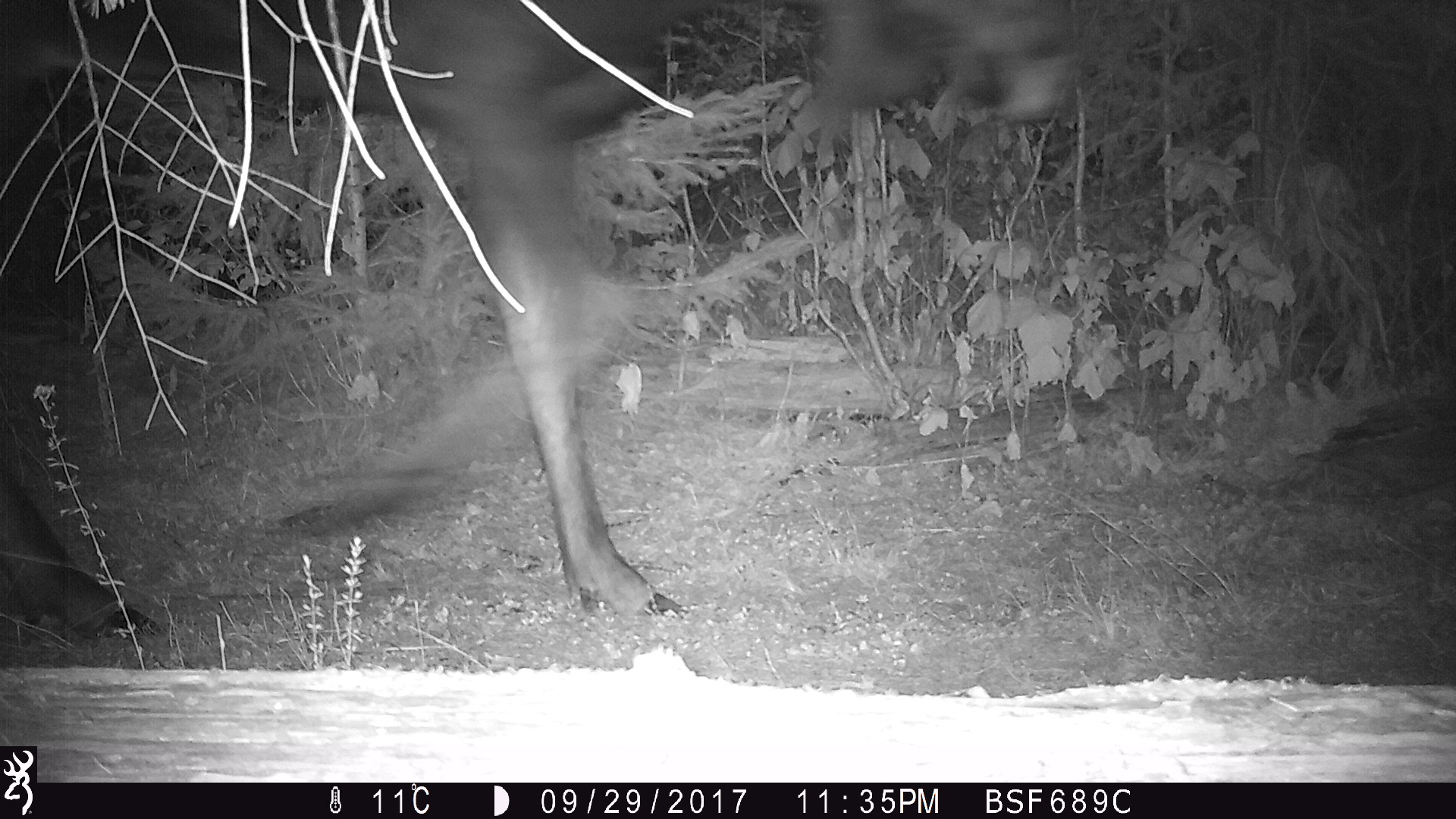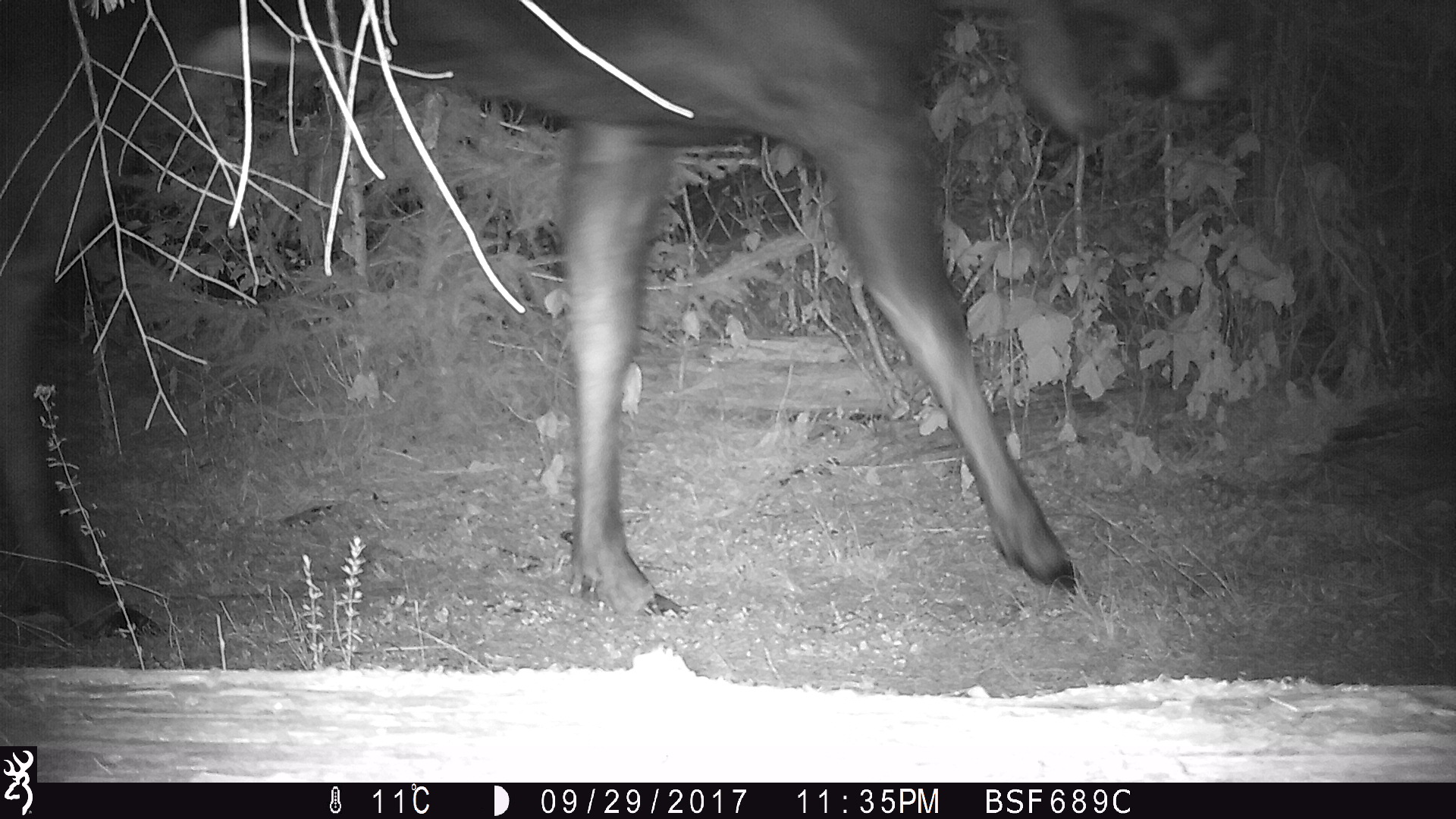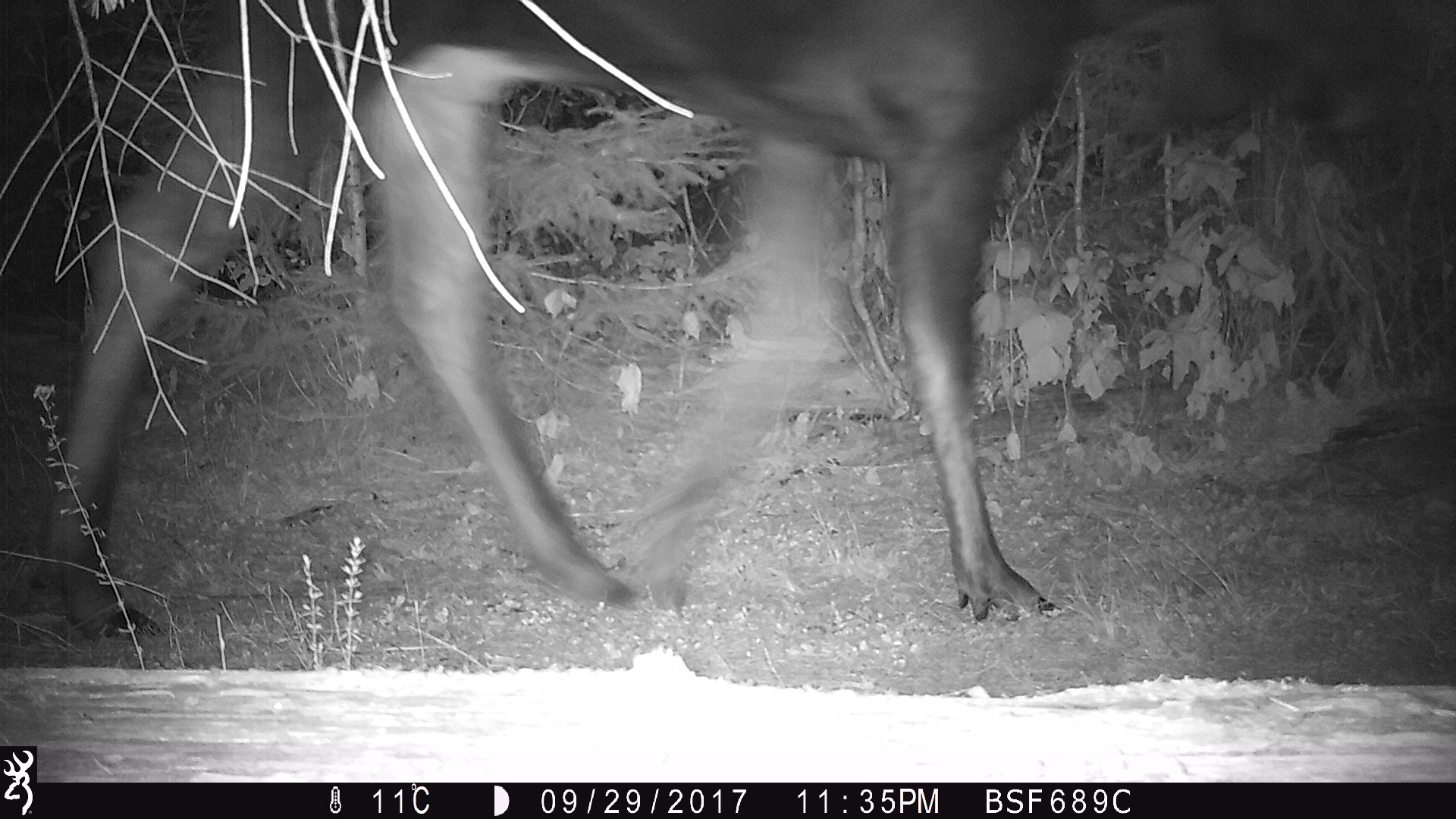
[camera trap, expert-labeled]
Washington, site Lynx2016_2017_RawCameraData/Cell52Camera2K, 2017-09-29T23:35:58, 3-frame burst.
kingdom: Animalia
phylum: Chordata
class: Mammalia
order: Artiodactyla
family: Cervidae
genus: Alces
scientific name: Alces alces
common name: moose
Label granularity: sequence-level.